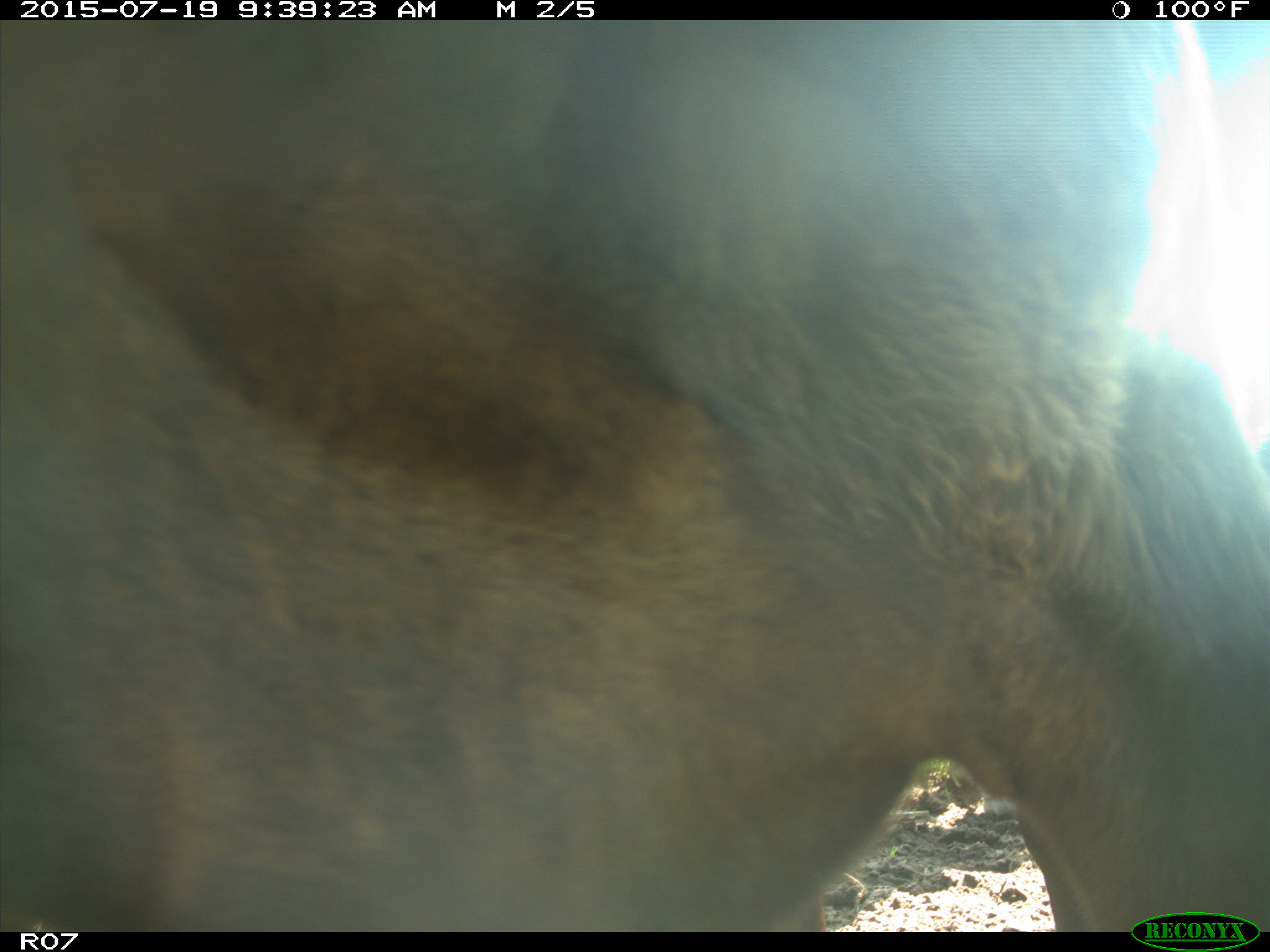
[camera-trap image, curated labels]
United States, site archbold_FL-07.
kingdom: Animalia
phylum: Chordata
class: Mammalia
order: Artiodactyla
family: Bovidae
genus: Bos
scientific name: Bos taurus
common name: domestic cow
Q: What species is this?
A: Bos taurus (domestic cow).